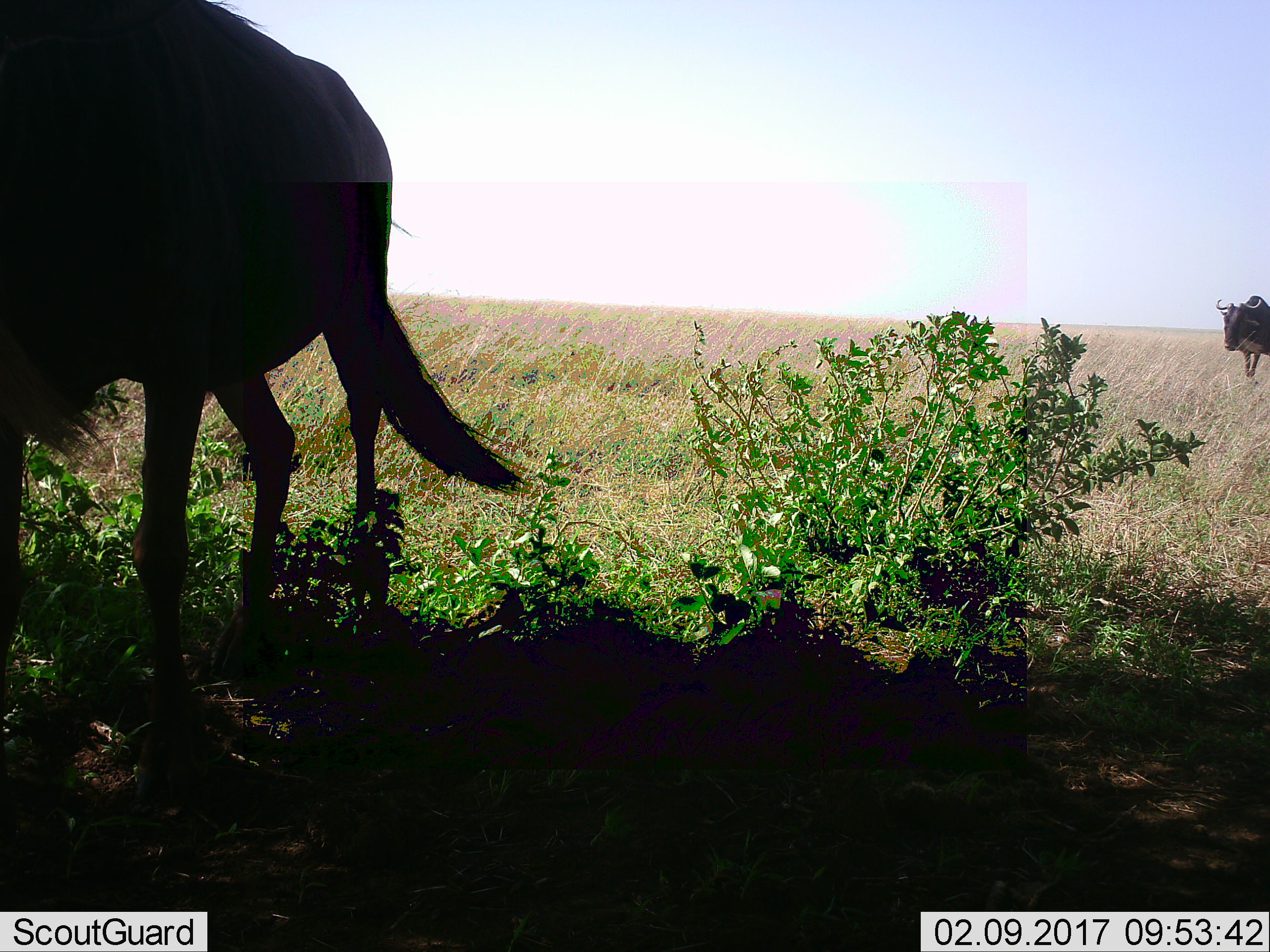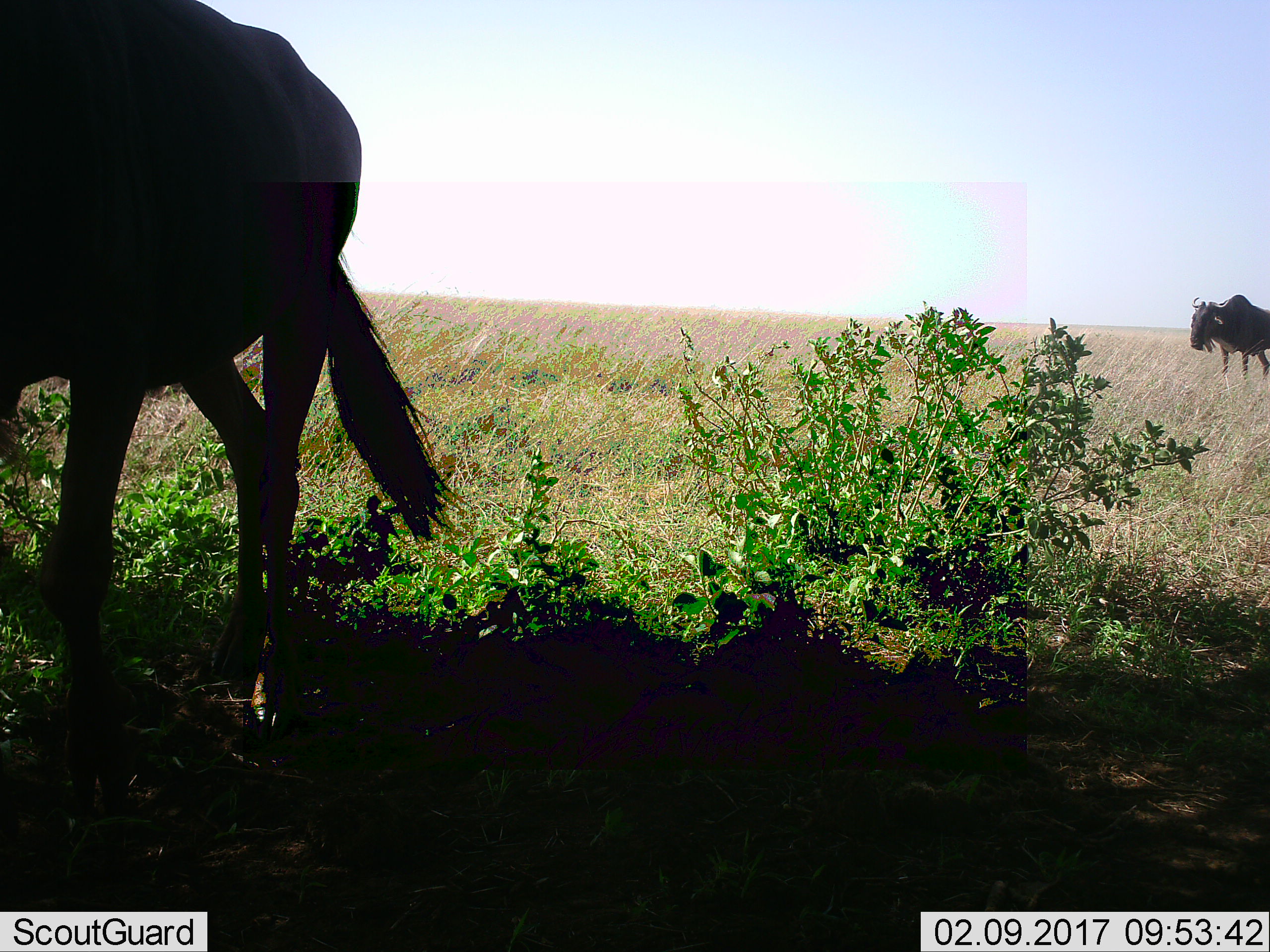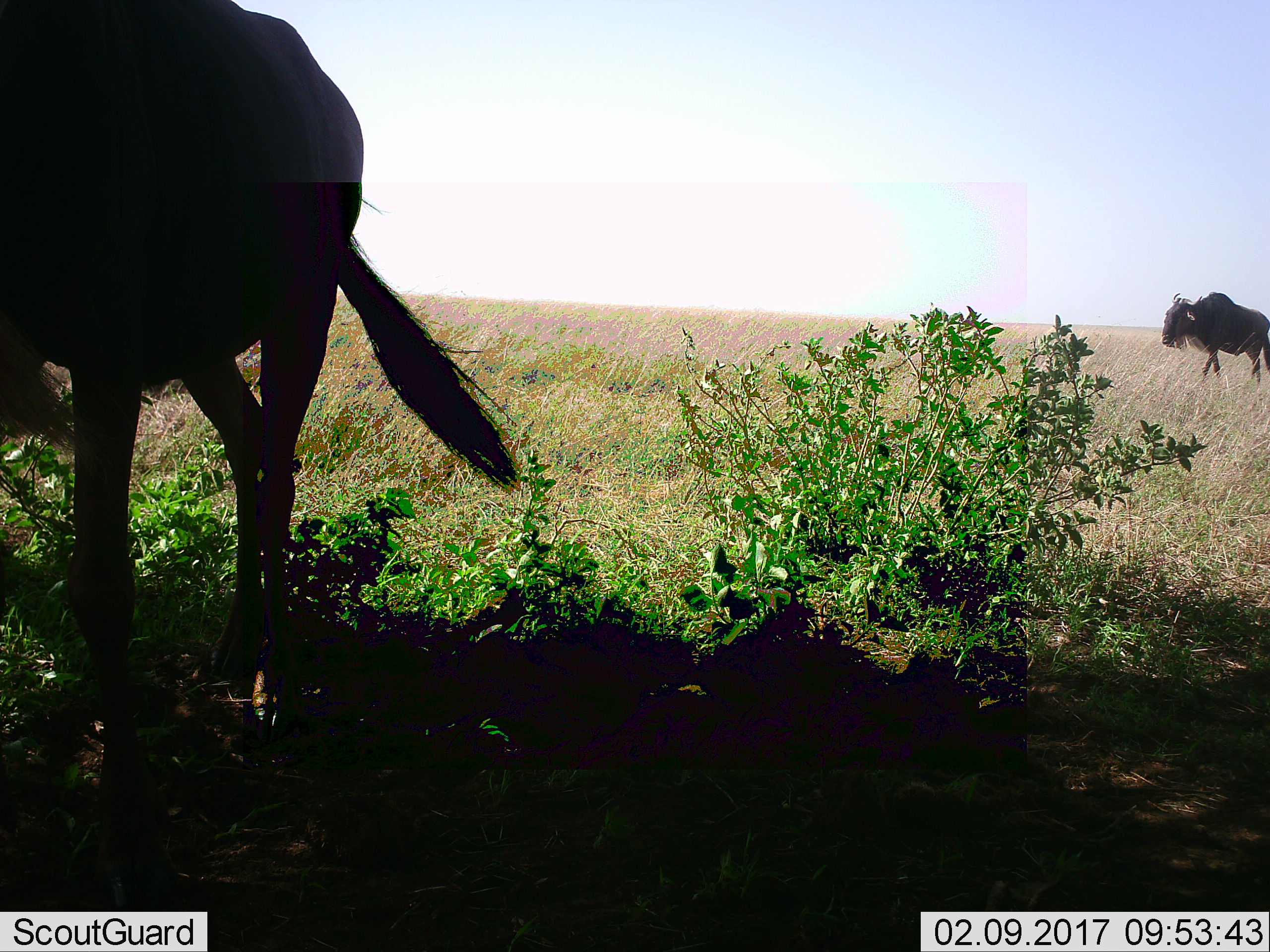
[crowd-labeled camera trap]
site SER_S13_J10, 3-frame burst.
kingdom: Animalia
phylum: Chordata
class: Mammalia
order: Artiodactyla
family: Bovidae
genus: Connochaetes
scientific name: Connochaetes taurinus taurinus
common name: blue wildebeest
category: wildebeestblue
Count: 2.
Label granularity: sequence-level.